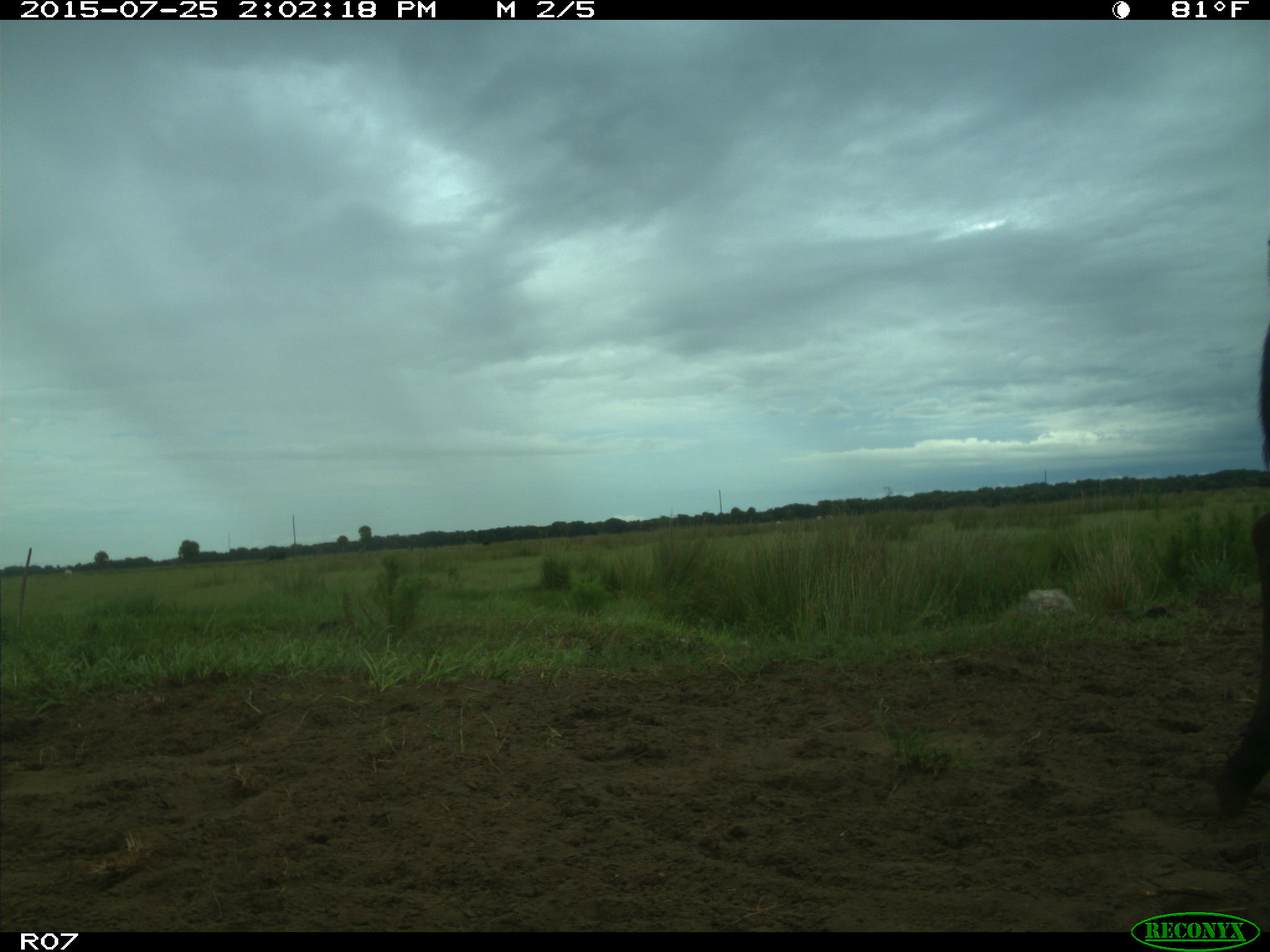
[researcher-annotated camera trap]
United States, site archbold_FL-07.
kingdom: Animalia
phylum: Chordata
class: Mammalia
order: Artiodactyla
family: Bovidae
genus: Bos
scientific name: Bos taurus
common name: domestic cow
Bos taurus (domestic cow).